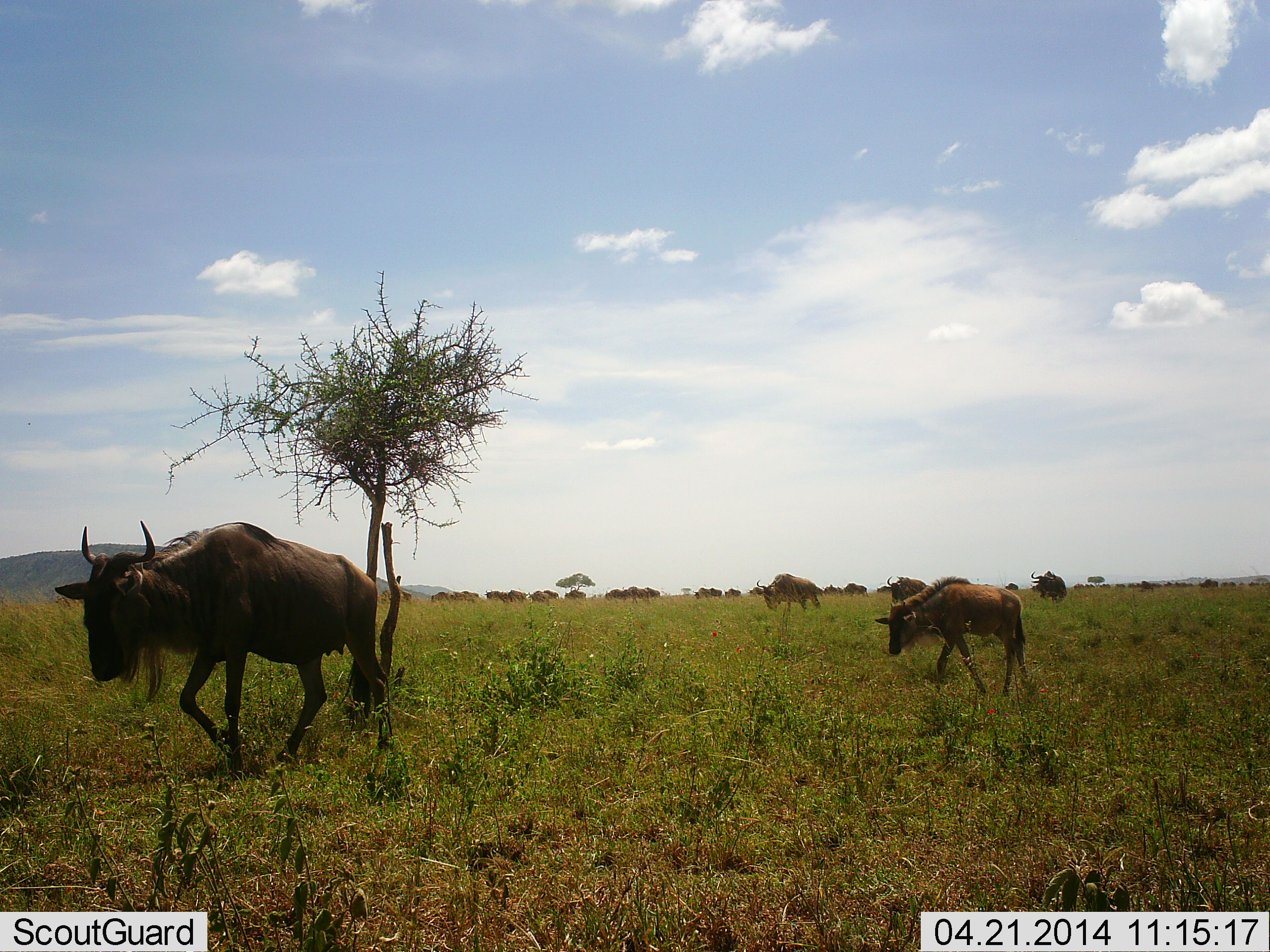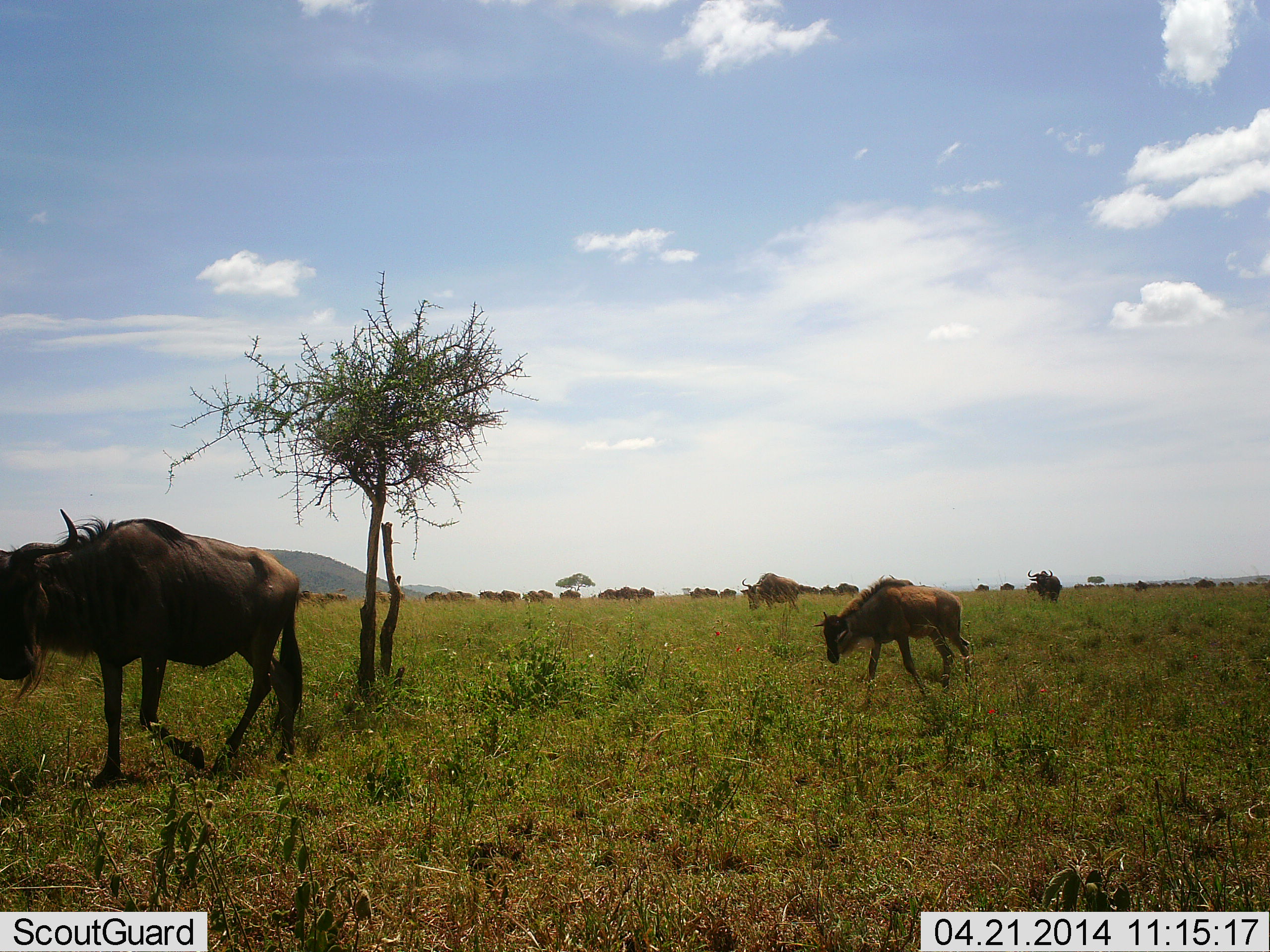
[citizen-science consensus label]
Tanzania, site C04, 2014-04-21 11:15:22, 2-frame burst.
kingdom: Animalia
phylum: Chordata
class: Mammalia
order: Artiodactyla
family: Bovidae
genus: Connochaetes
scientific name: Connochaetes taurinus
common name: blue wildebeest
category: wildebeest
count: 11-50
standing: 9%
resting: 0%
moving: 91%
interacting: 0%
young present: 55%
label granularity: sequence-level